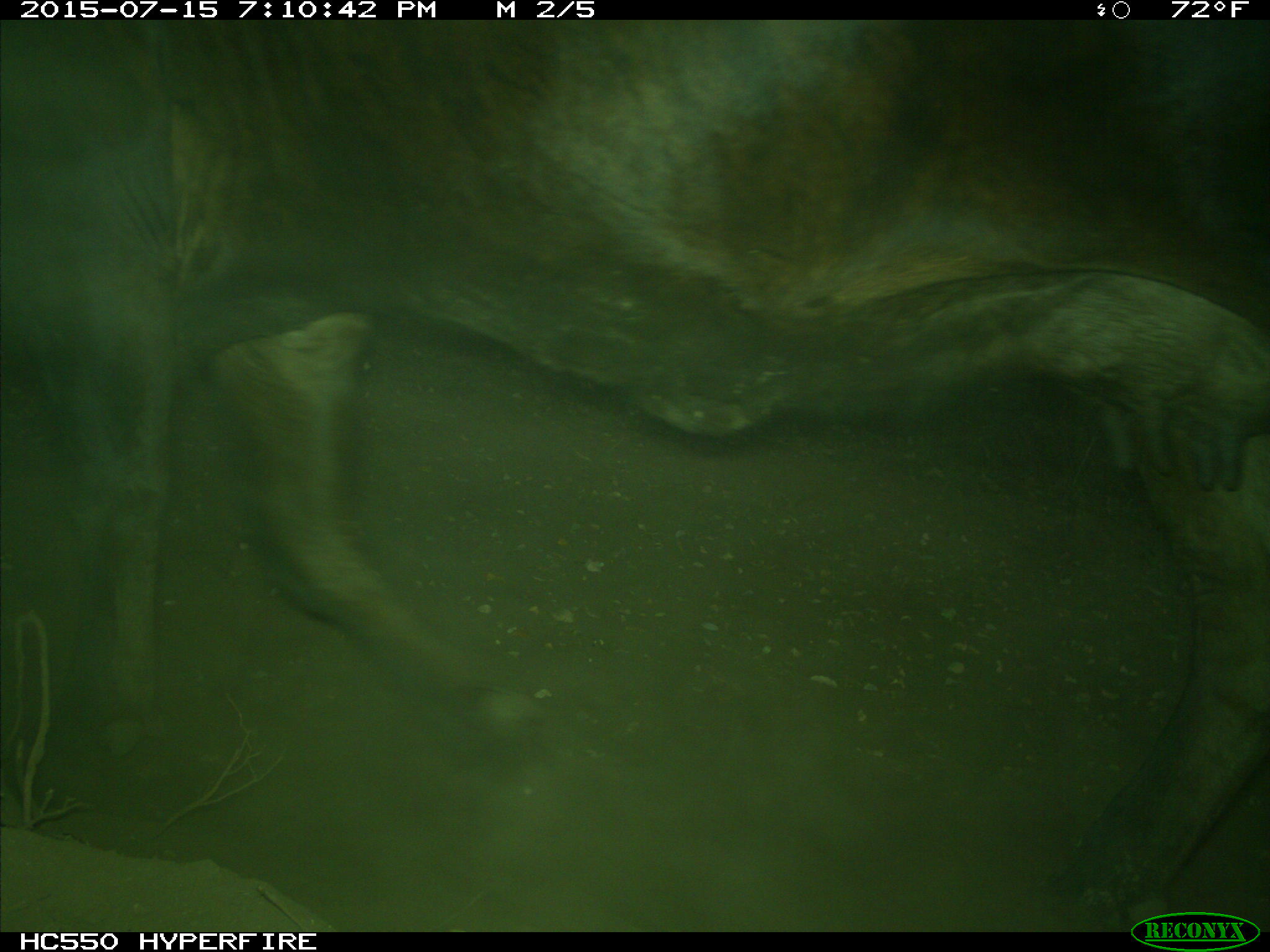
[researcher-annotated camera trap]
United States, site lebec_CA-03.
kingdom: Animalia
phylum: Chordata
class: Mammalia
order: Artiodactyla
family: Bovidae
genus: Bos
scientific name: Bos taurus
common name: domestic cow